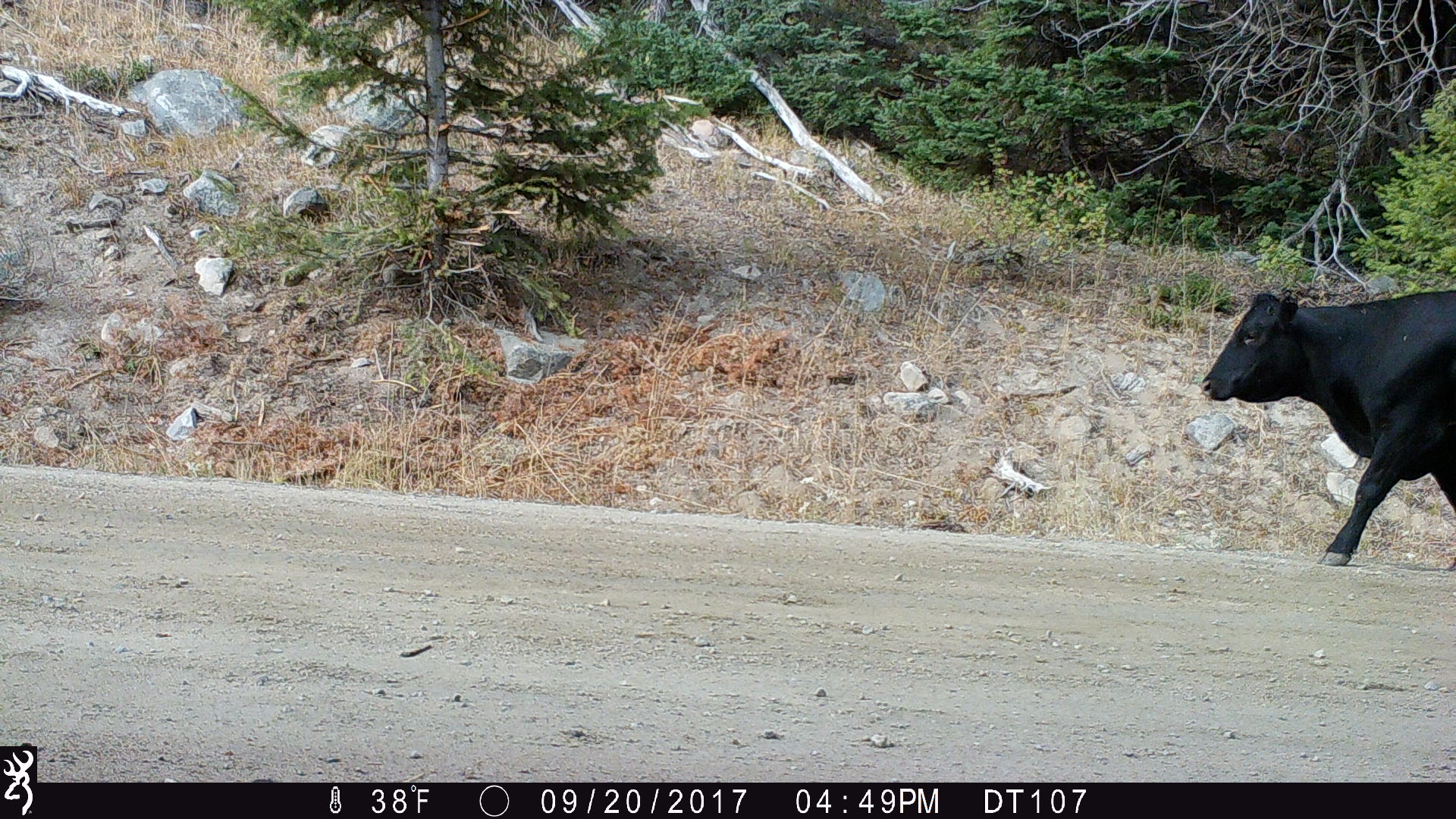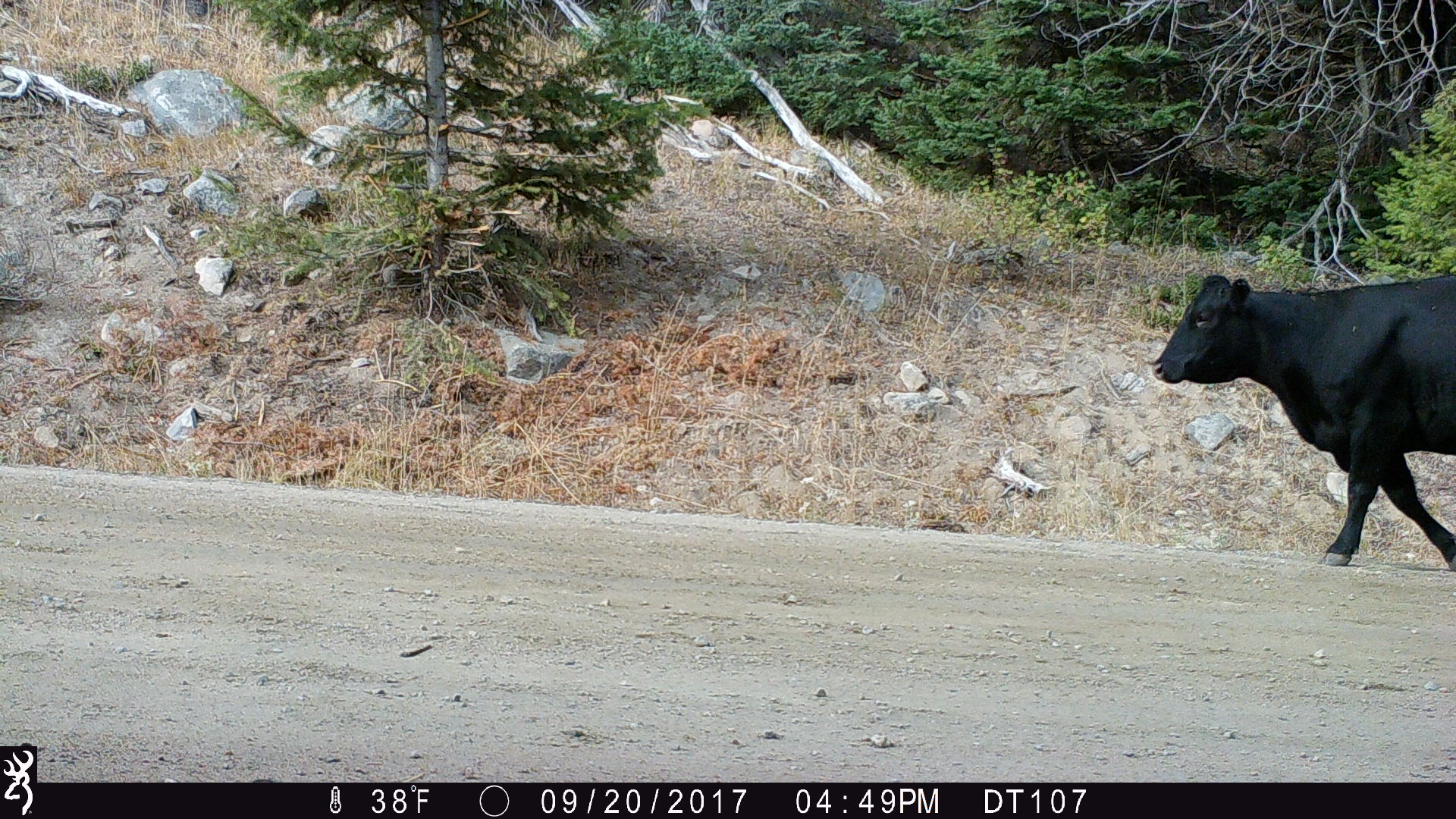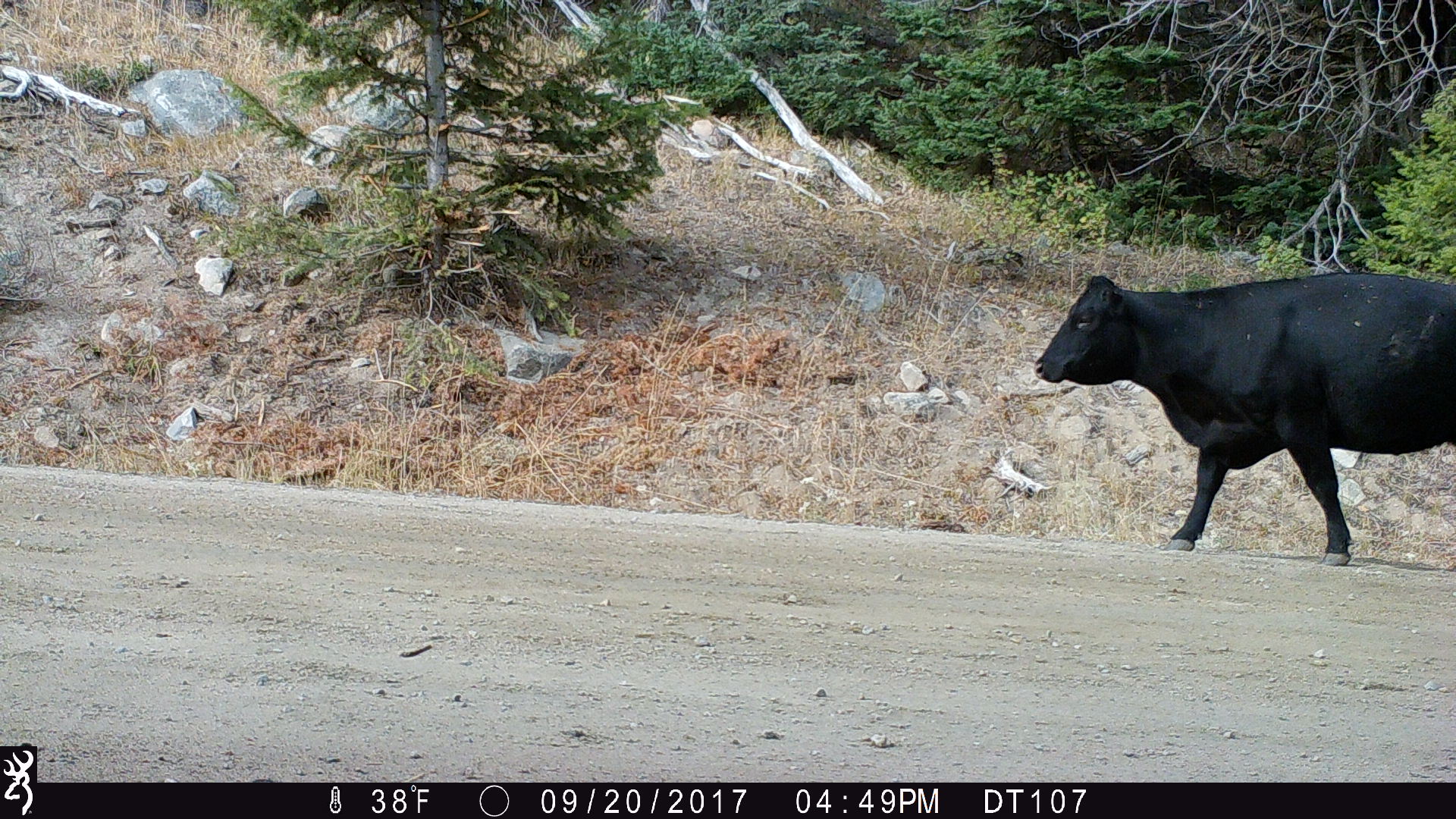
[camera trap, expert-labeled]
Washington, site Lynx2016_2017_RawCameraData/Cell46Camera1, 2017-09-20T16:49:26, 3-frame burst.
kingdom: Animalia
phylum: Chordata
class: Mammalia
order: Artiodactyla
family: Bovidae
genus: Bos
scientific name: Bos taurus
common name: domestic cattle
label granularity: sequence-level